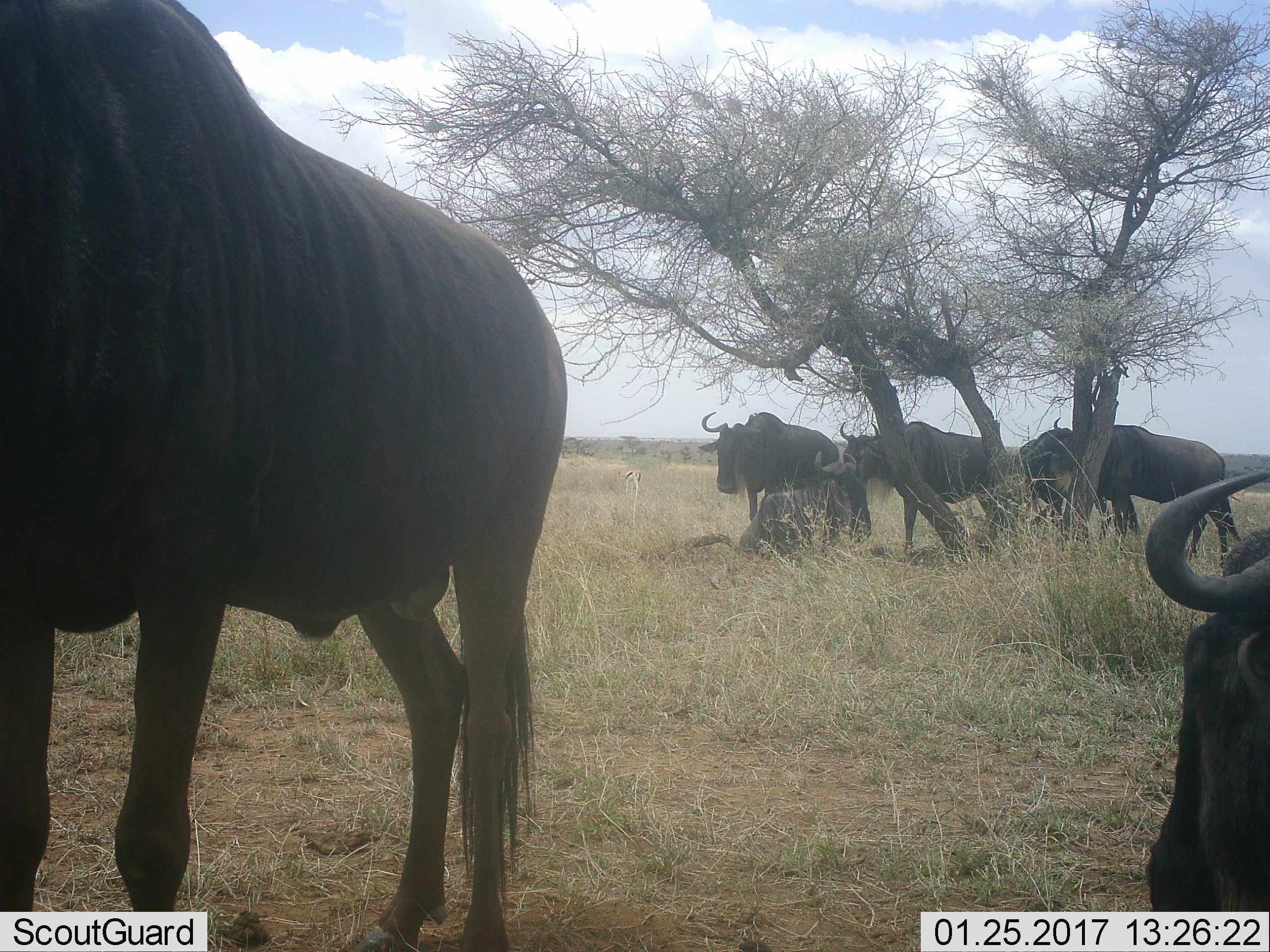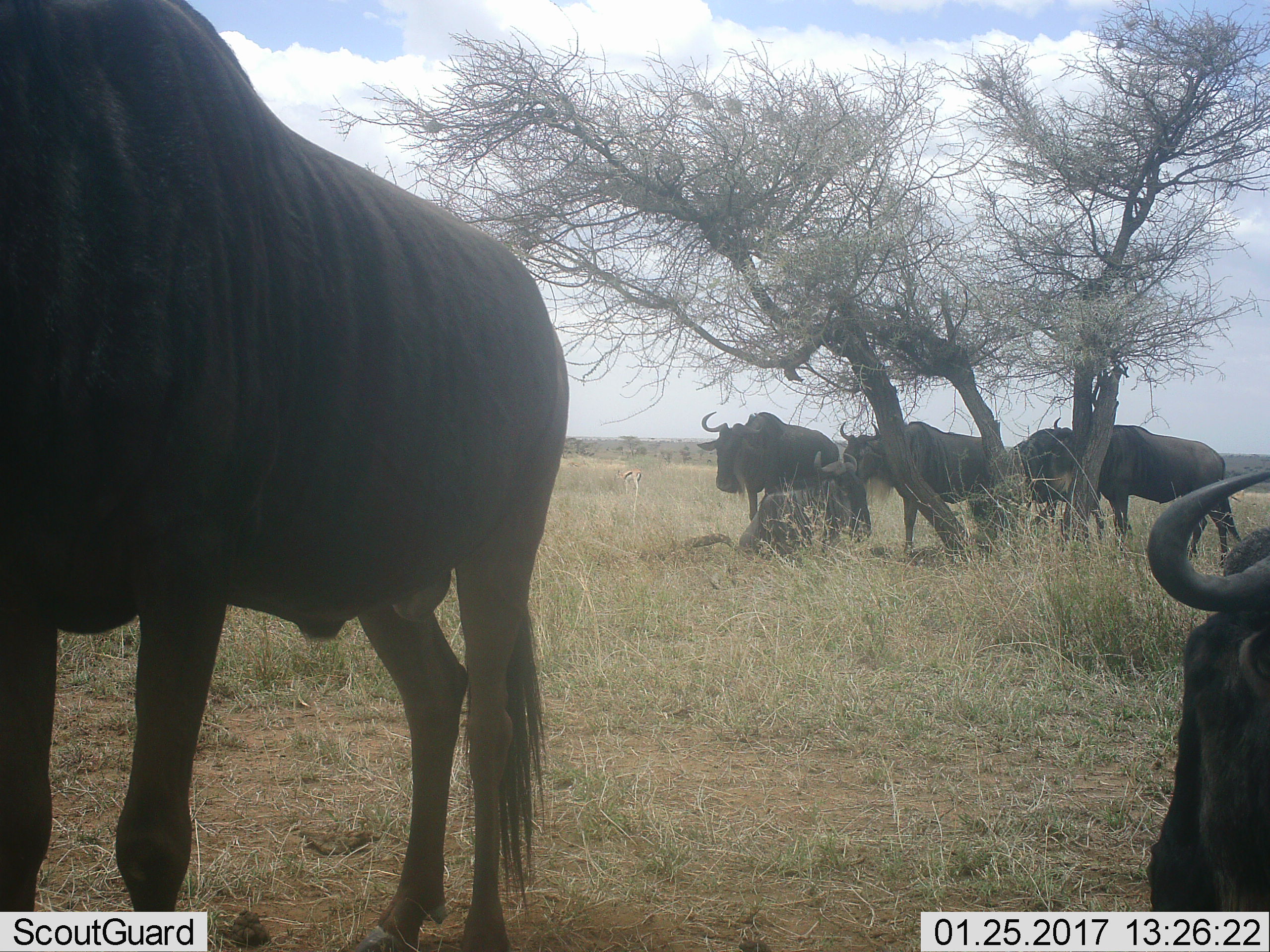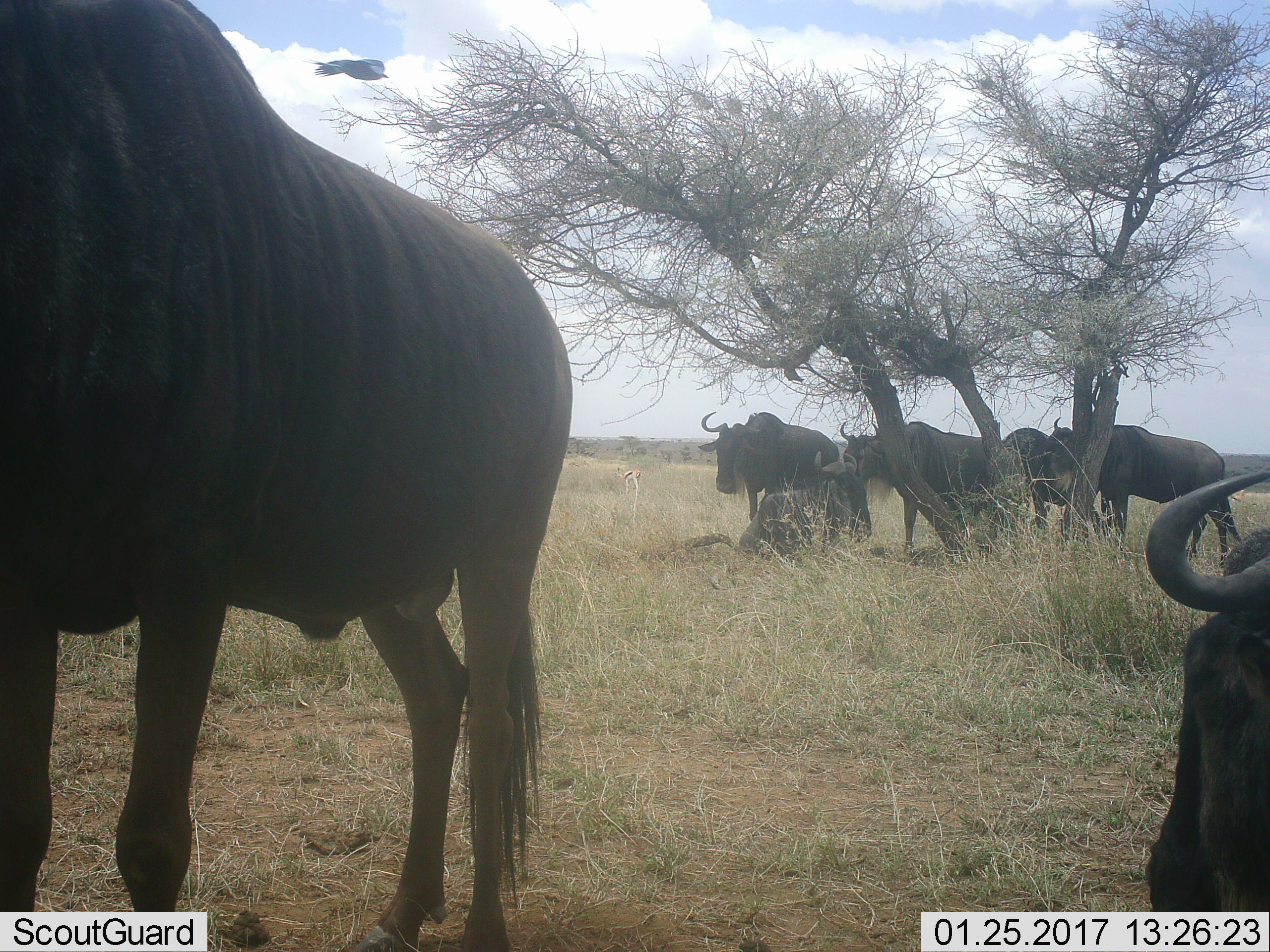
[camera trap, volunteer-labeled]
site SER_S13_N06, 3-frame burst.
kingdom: Animalia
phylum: Chordata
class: Mammalia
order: Artiodactyla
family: Bovidae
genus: Connochaetes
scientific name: Connochaetes taurinus taurinus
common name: blue wildebeest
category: wildebeestblue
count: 7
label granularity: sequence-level